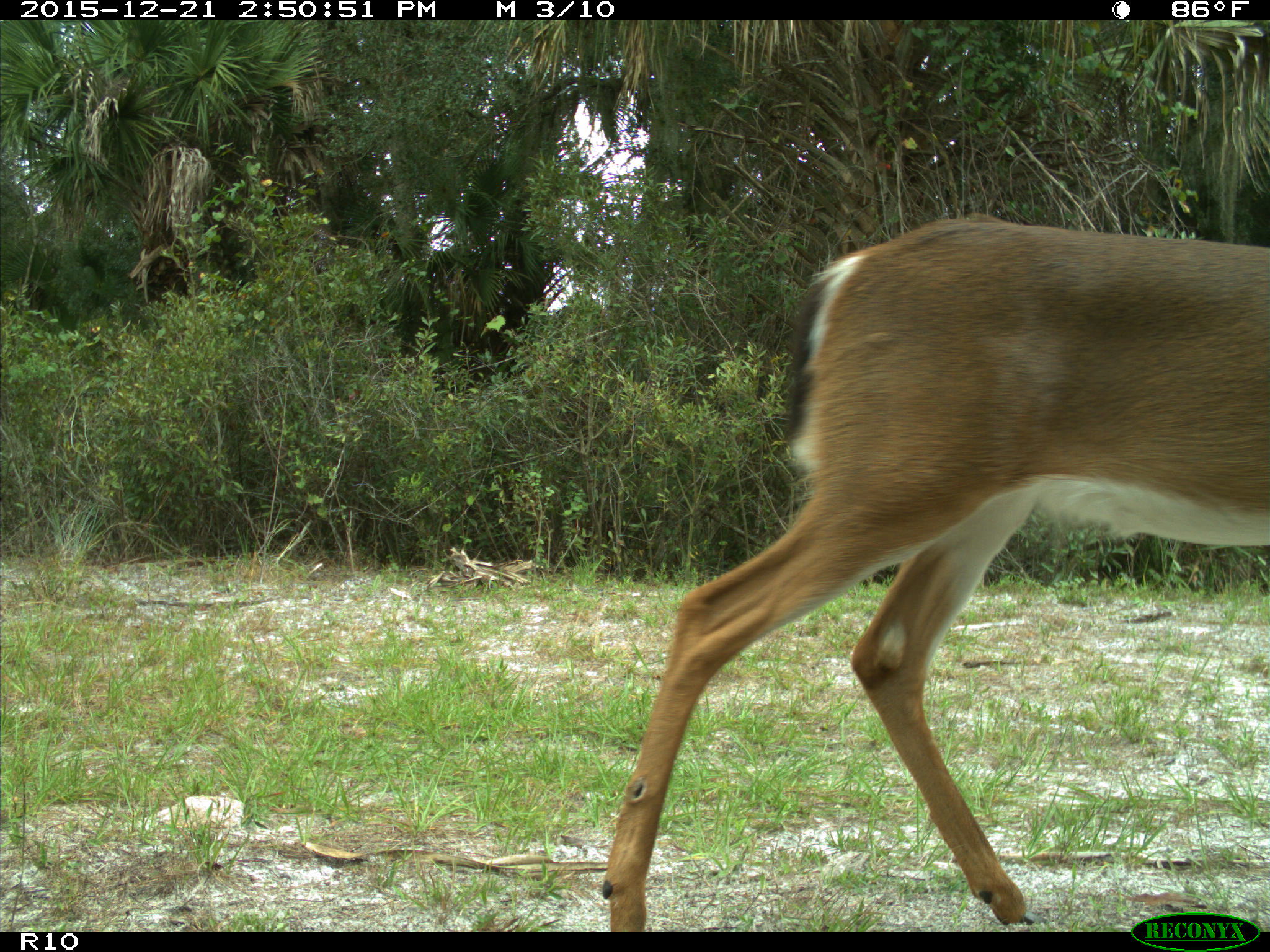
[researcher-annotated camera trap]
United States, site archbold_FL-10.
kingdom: Animalia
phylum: Chordata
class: Mammalia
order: Artiodactyla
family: Cervidae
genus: Odocoileus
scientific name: Odocoileus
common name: deer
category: unidentified deer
Unidentified deer (deer) (Odocoileus).